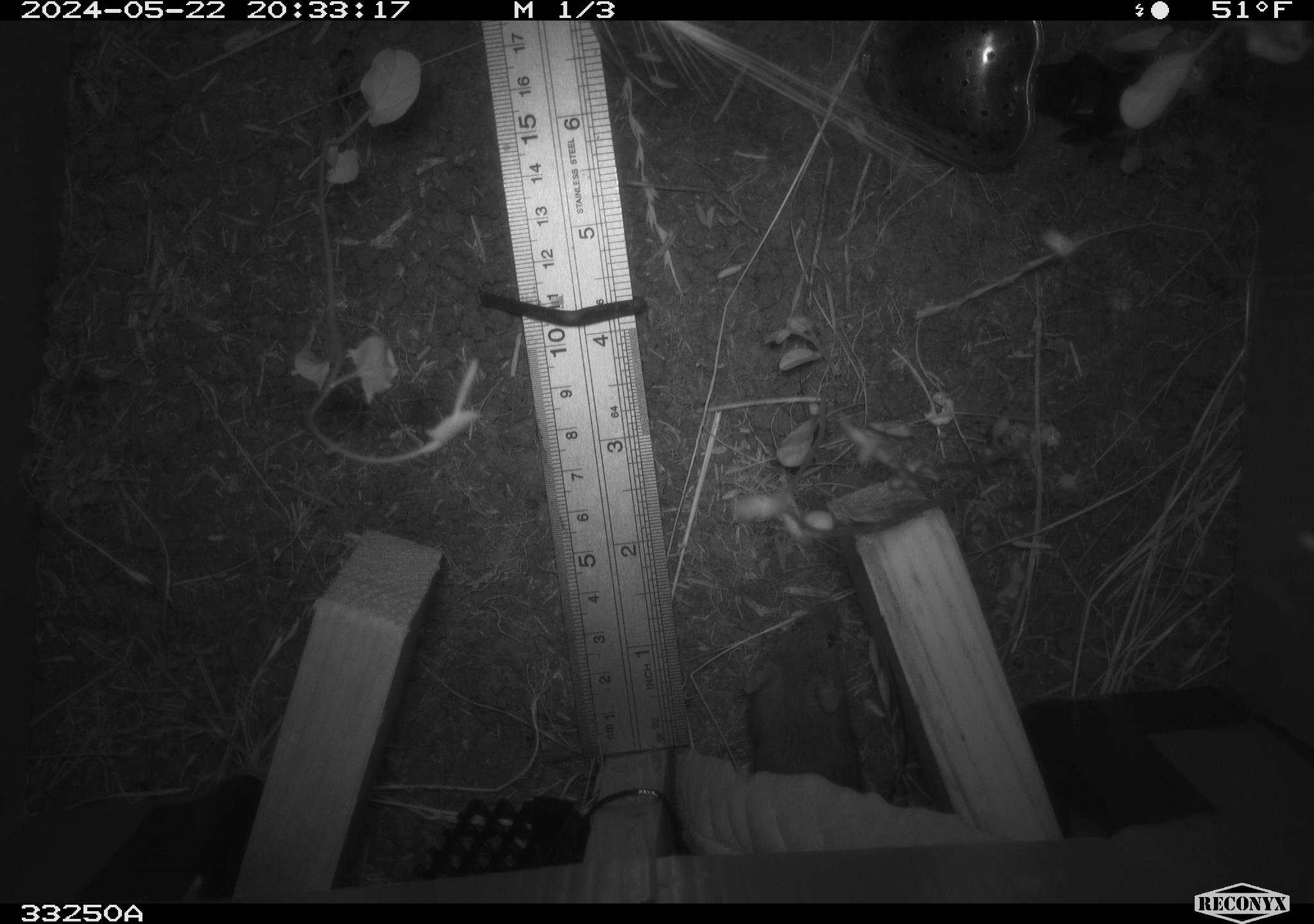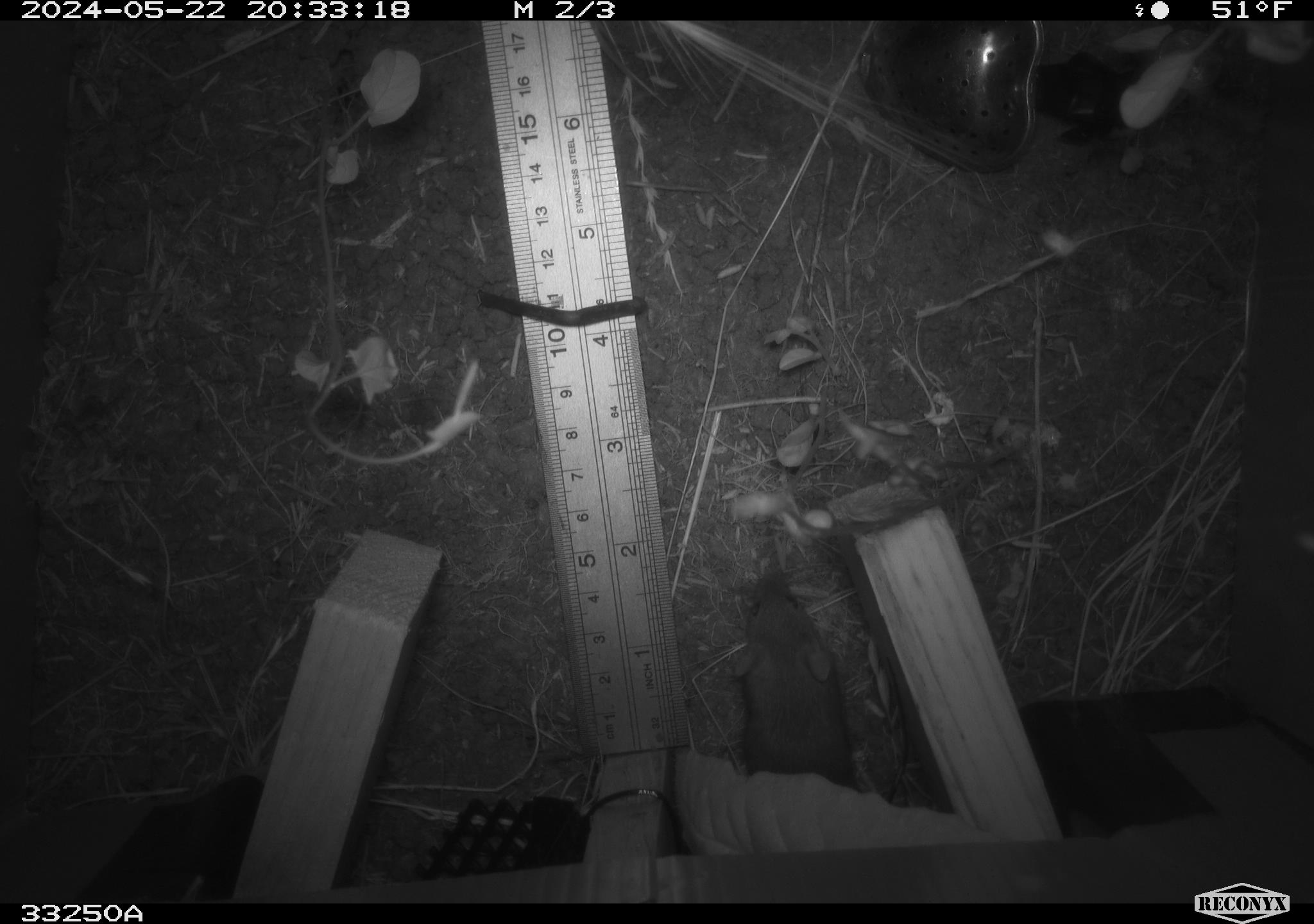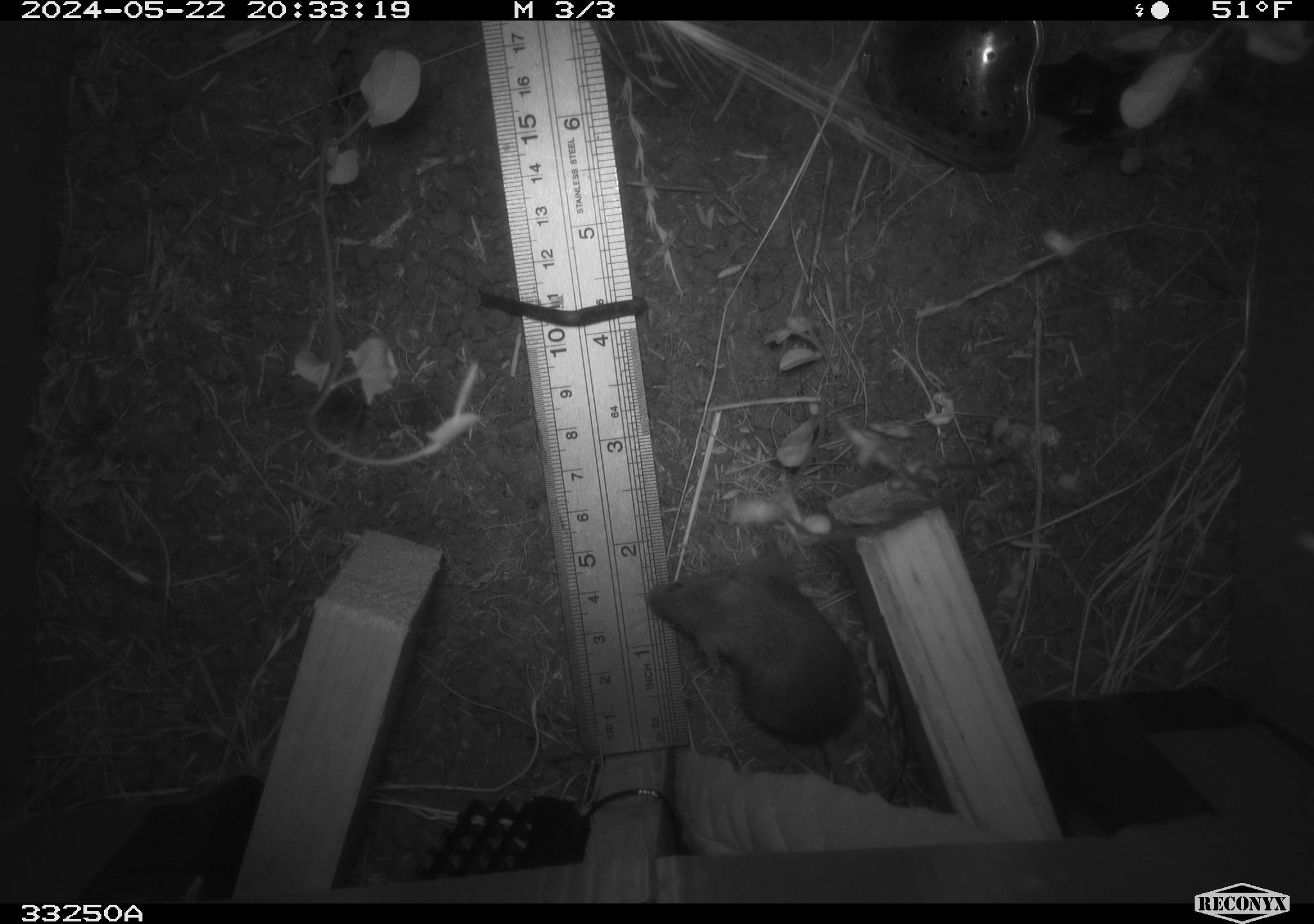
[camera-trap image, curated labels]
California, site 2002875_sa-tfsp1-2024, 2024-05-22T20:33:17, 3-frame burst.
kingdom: Animalia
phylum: Chordata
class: Mammalia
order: Rodentia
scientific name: Rodentia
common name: mouse species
Mouse species (Rodentia).